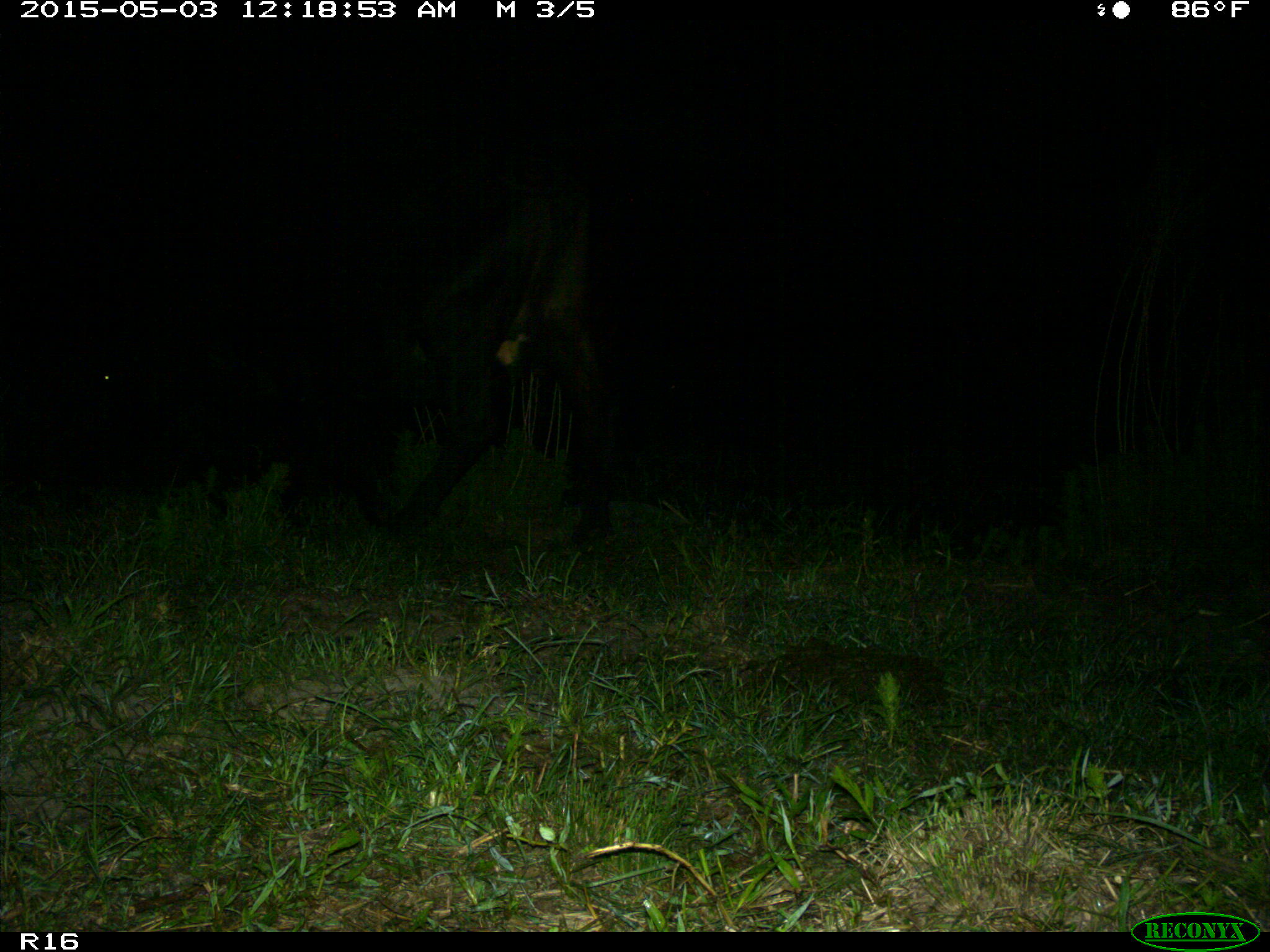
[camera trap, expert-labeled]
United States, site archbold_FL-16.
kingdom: Animalia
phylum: Chordata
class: Mammalia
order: Artiodactyla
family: Bovidae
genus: Bos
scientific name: Bos taurus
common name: domestic cow